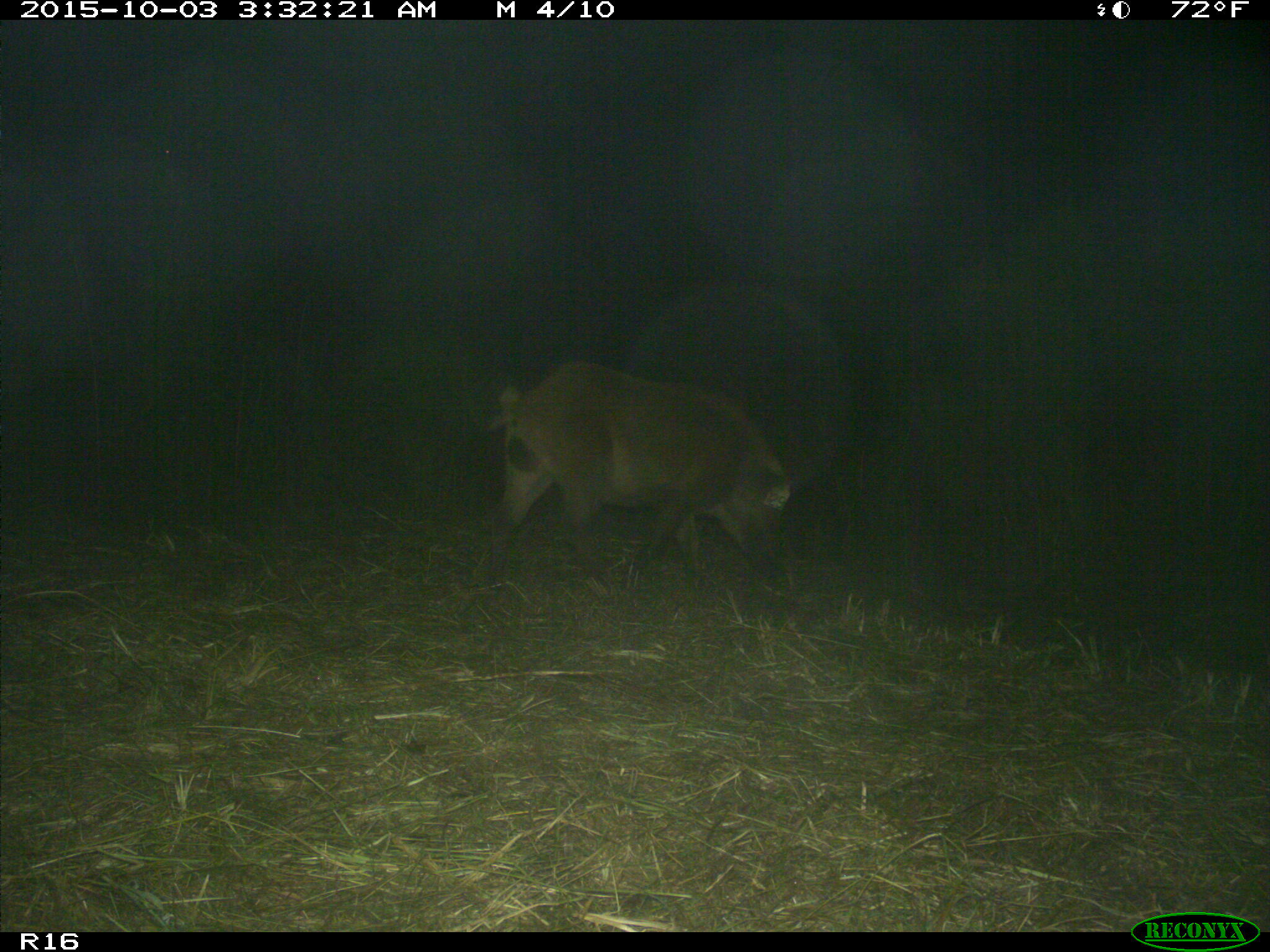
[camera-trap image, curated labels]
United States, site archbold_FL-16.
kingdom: Animalia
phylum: Chordata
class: Mammalia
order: Artiodactyla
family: Suidae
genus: Sus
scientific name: Sus scrofa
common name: wild boar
Sus scrofa (wild boar).